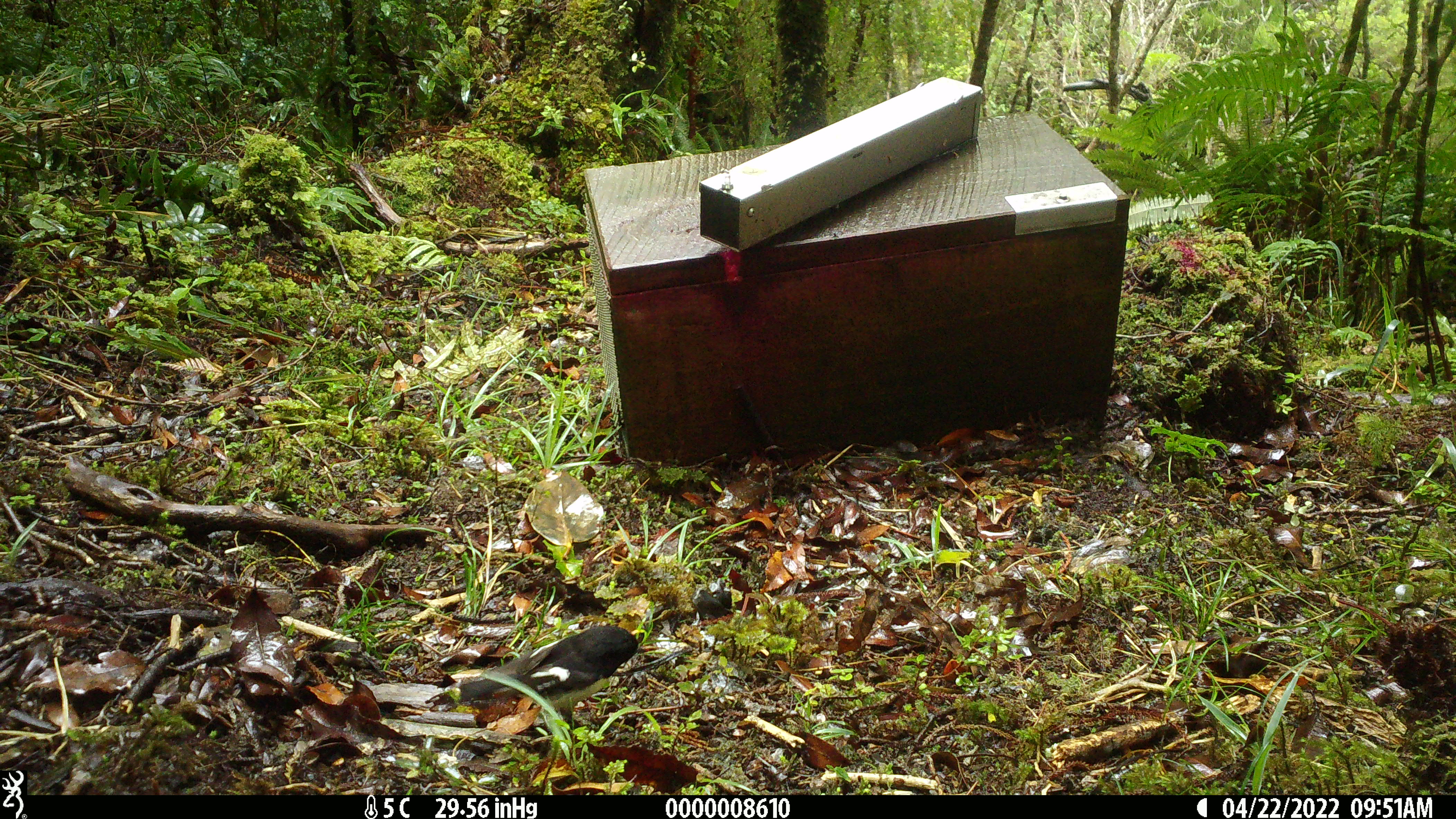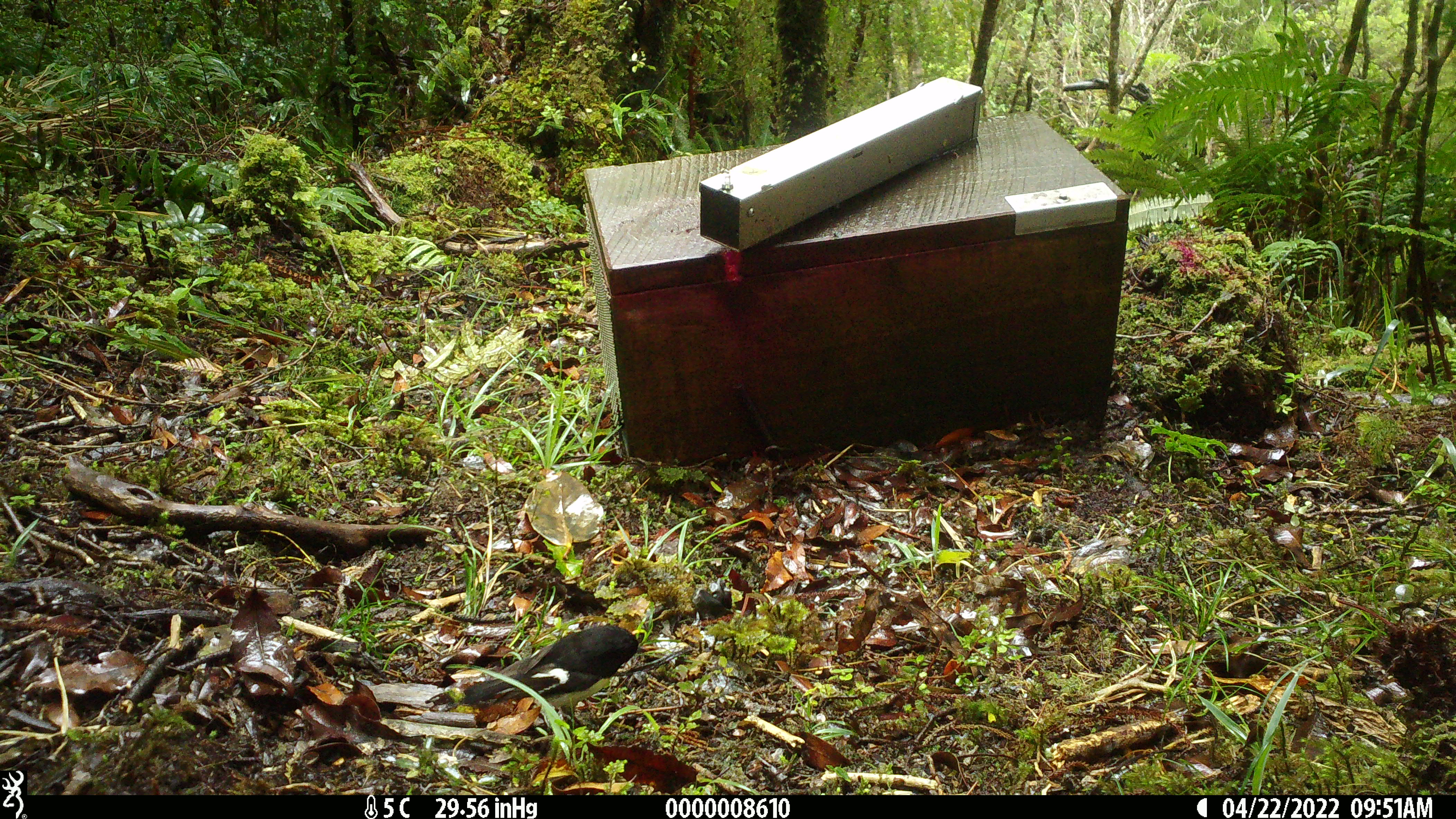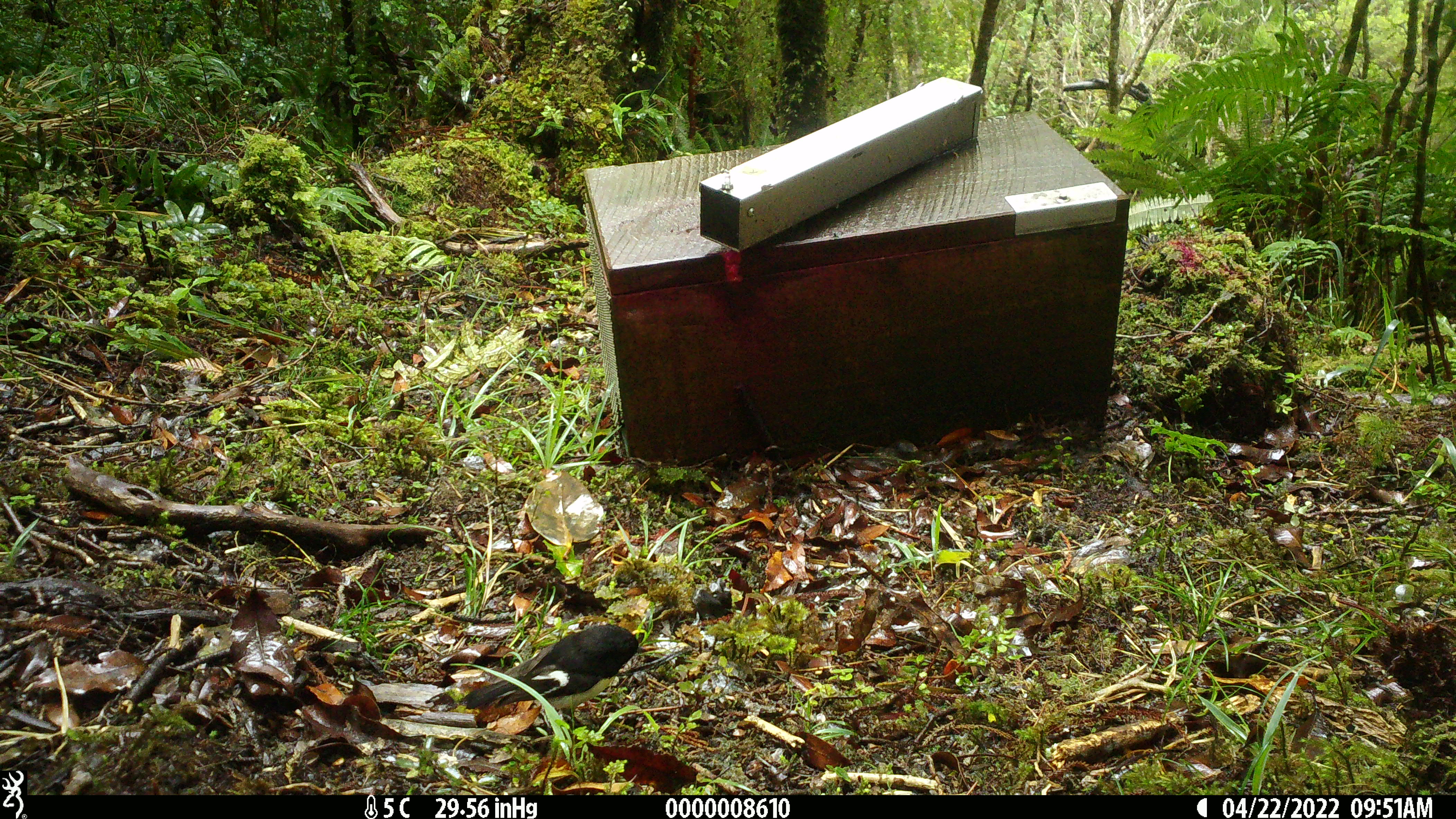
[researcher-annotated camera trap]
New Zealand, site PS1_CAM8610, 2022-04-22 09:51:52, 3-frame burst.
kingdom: Animalia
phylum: Chordata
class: Aves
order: Passeriformes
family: Petroicidae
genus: Petroica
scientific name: Petroica macrocephala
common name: tomtit